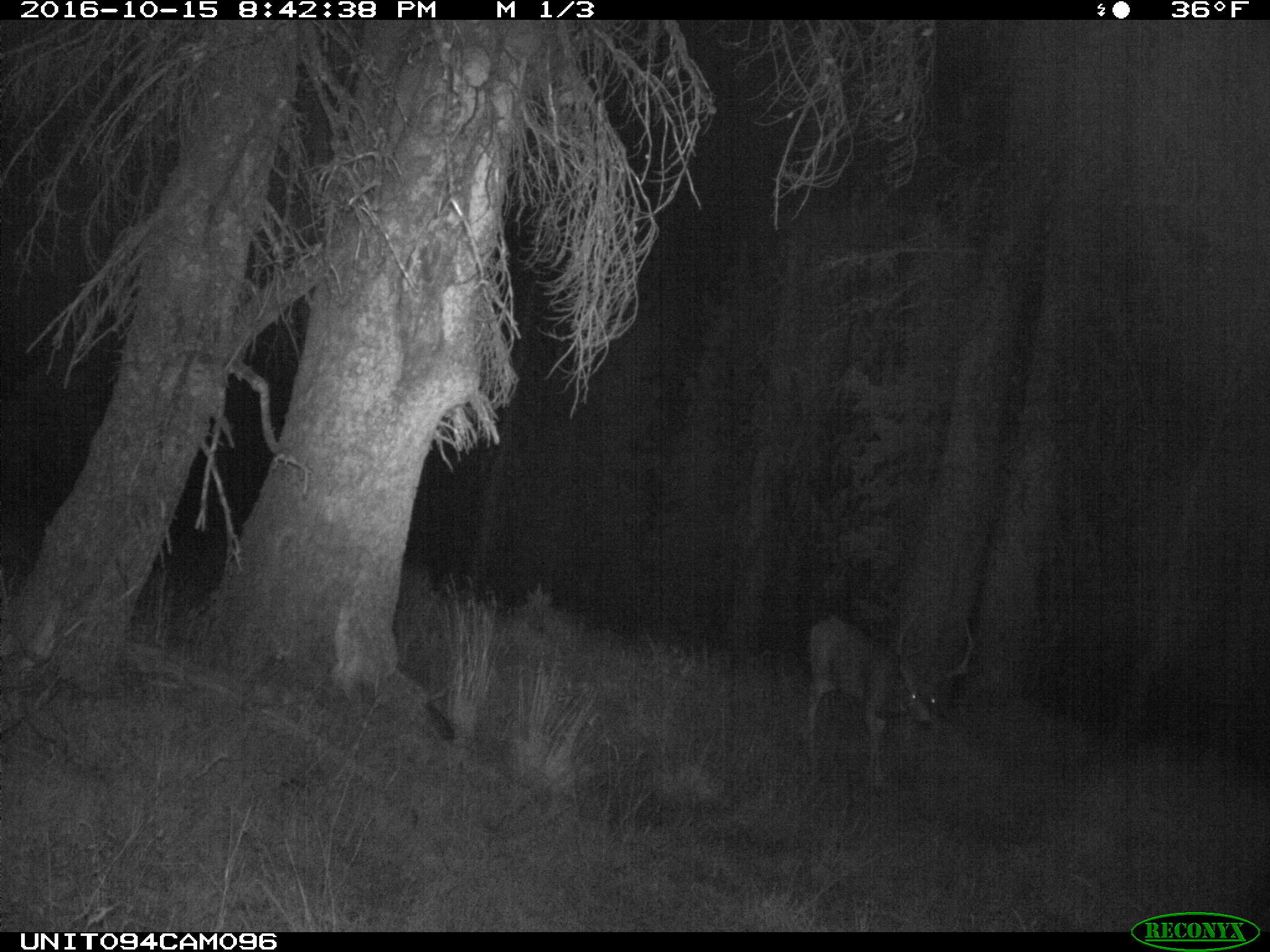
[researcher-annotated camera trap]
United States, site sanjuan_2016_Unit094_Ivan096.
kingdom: Animalia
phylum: Chordata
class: Mammalia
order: Artiodactyla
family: Cervidae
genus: Odocoileus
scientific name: Odocoileus hemionus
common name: mule deer